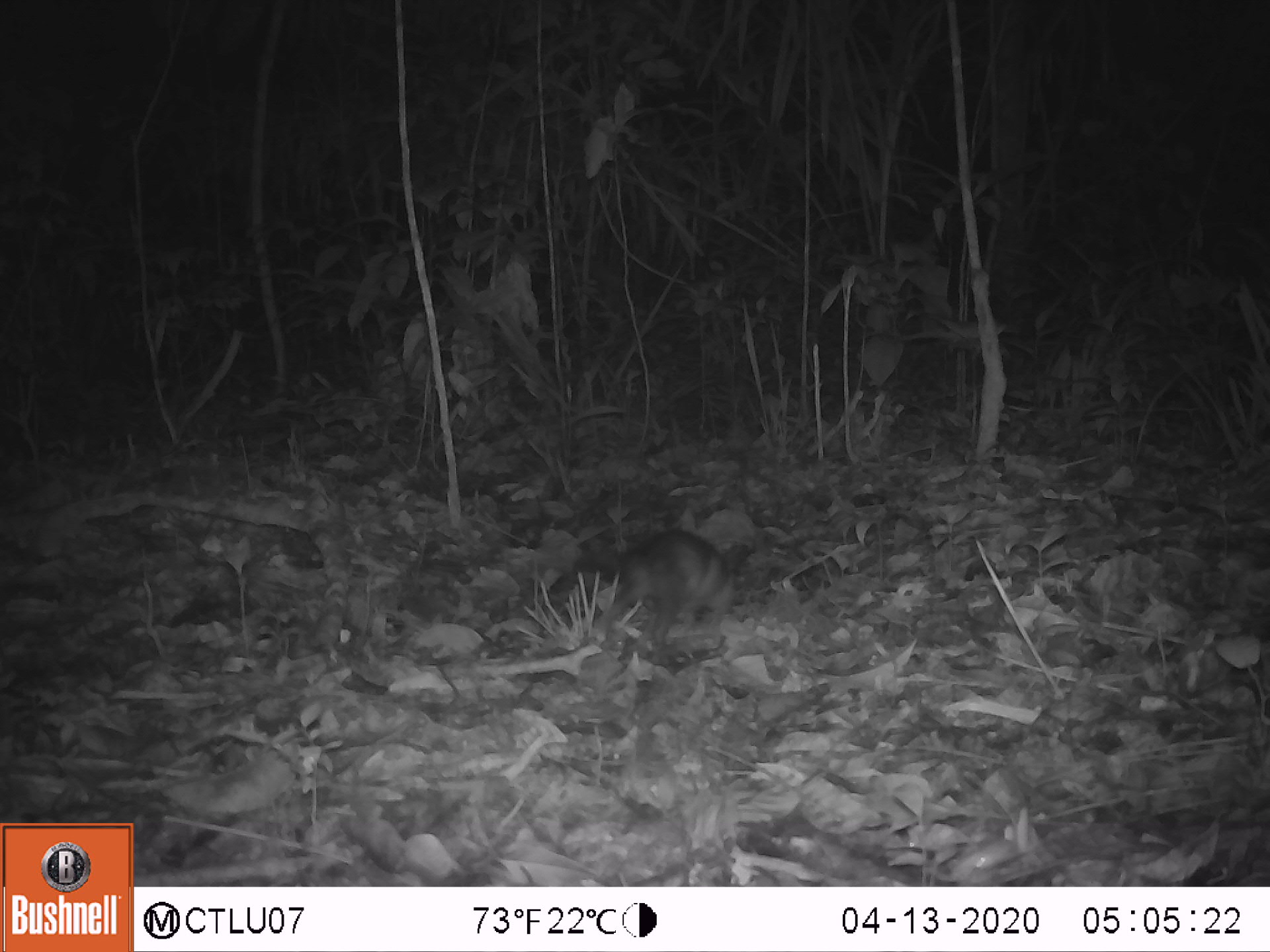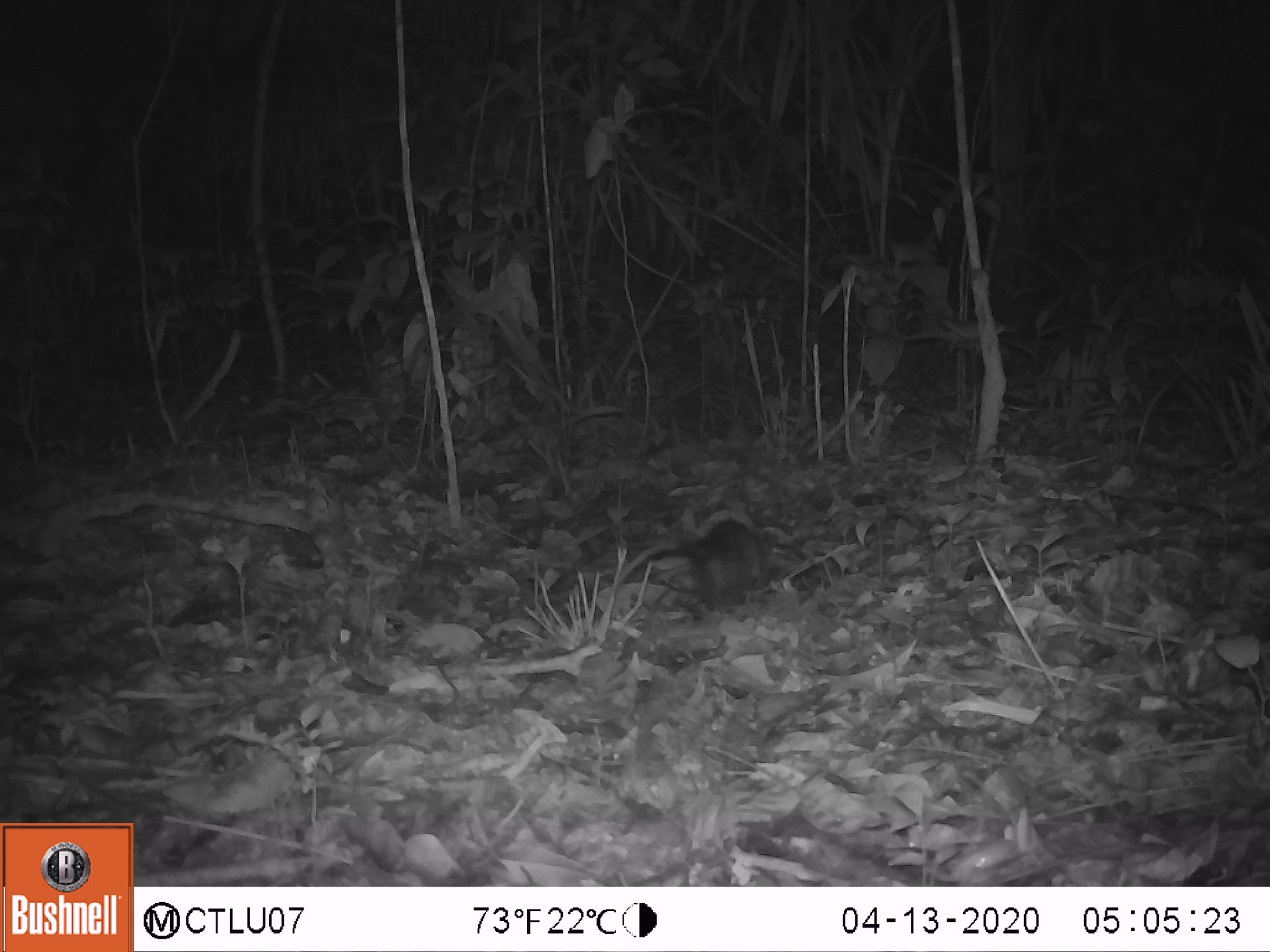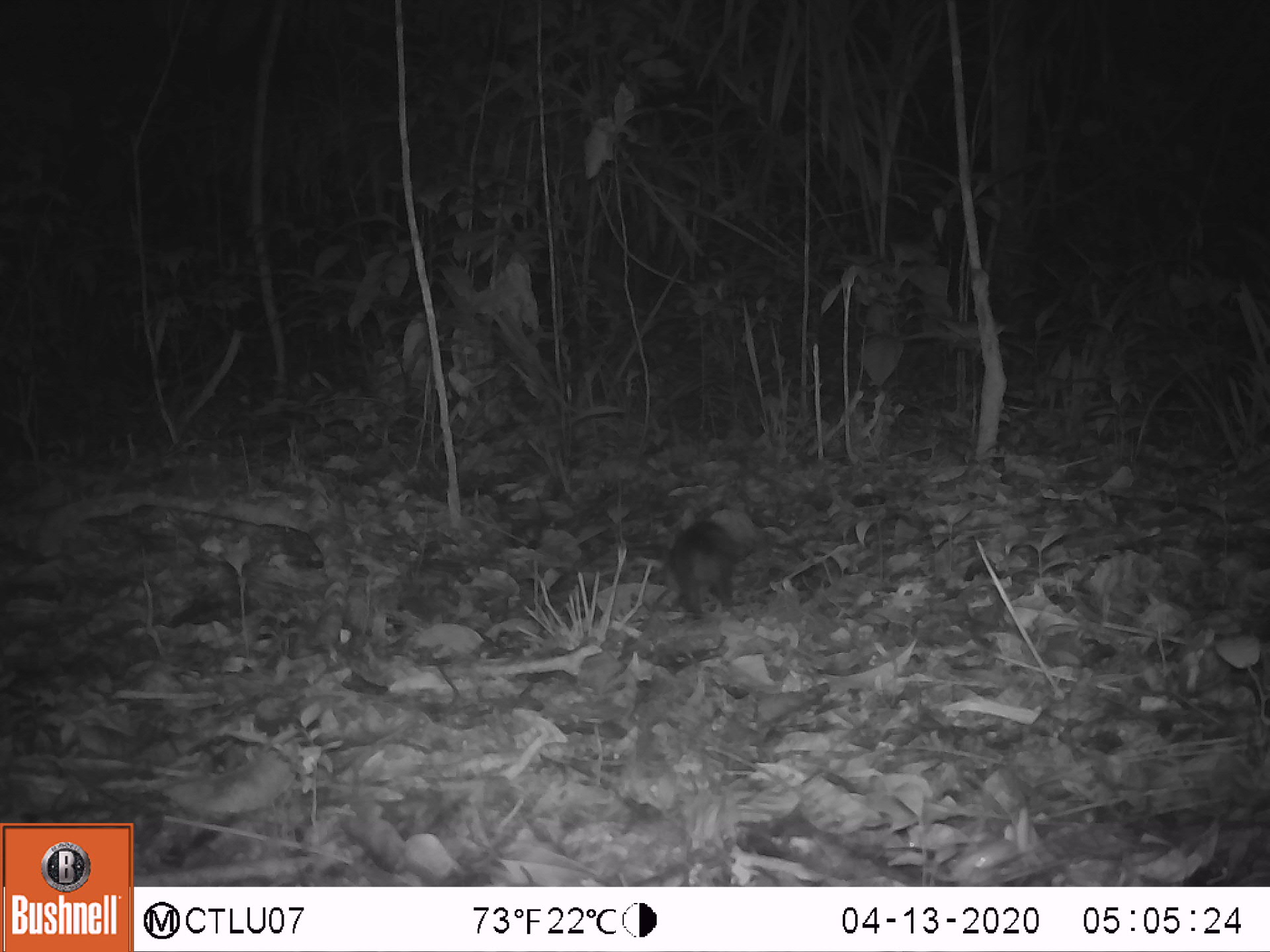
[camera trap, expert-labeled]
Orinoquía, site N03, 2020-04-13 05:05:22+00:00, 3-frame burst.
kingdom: Animalia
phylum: Chordata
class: Mammalia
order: Didelphimorphia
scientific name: Didelphimorphia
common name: possum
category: unknown possum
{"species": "unknown possum (possum) (Didelphimorphia)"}